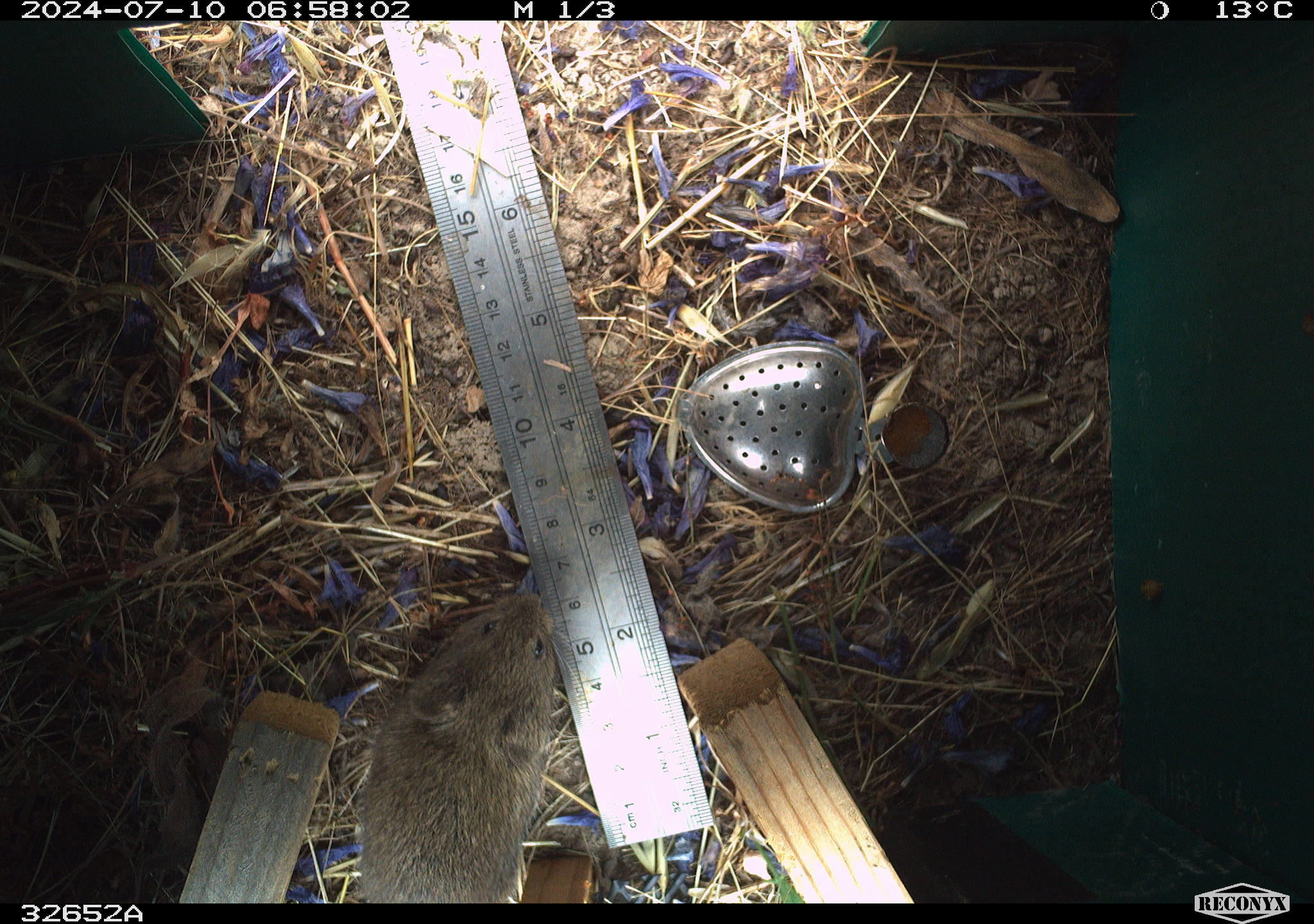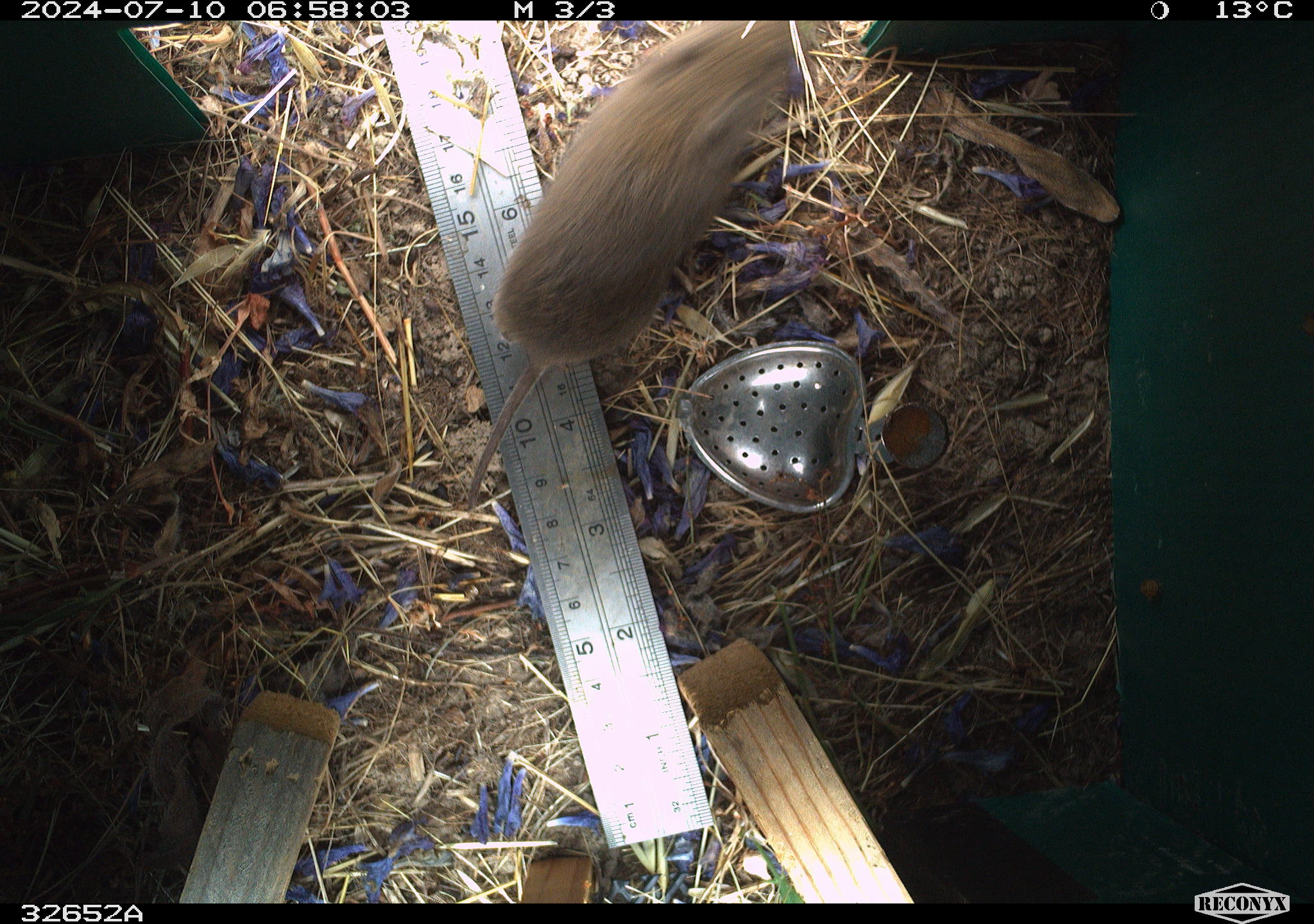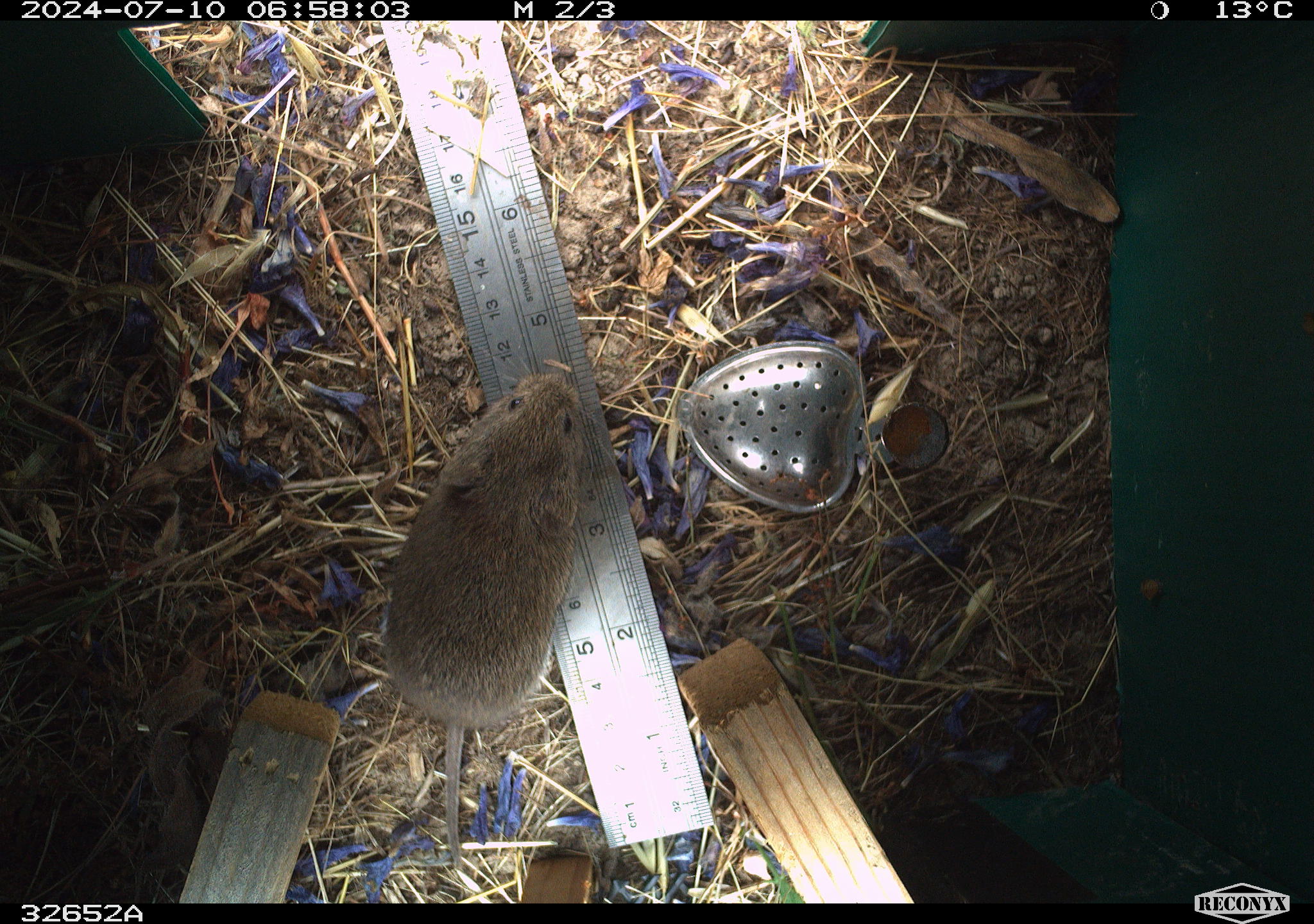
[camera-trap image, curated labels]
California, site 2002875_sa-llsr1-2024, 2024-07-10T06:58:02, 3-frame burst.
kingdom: Animalia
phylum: Chordata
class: Mammalia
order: Rodentia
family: Cricetidae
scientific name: Arvicolinae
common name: voles, lemmings, and muskrats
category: arvicolinae subfamily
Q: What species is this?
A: Arvicolinae subfamily (voles, lemmings, and muskrats) (Arvicolinae).